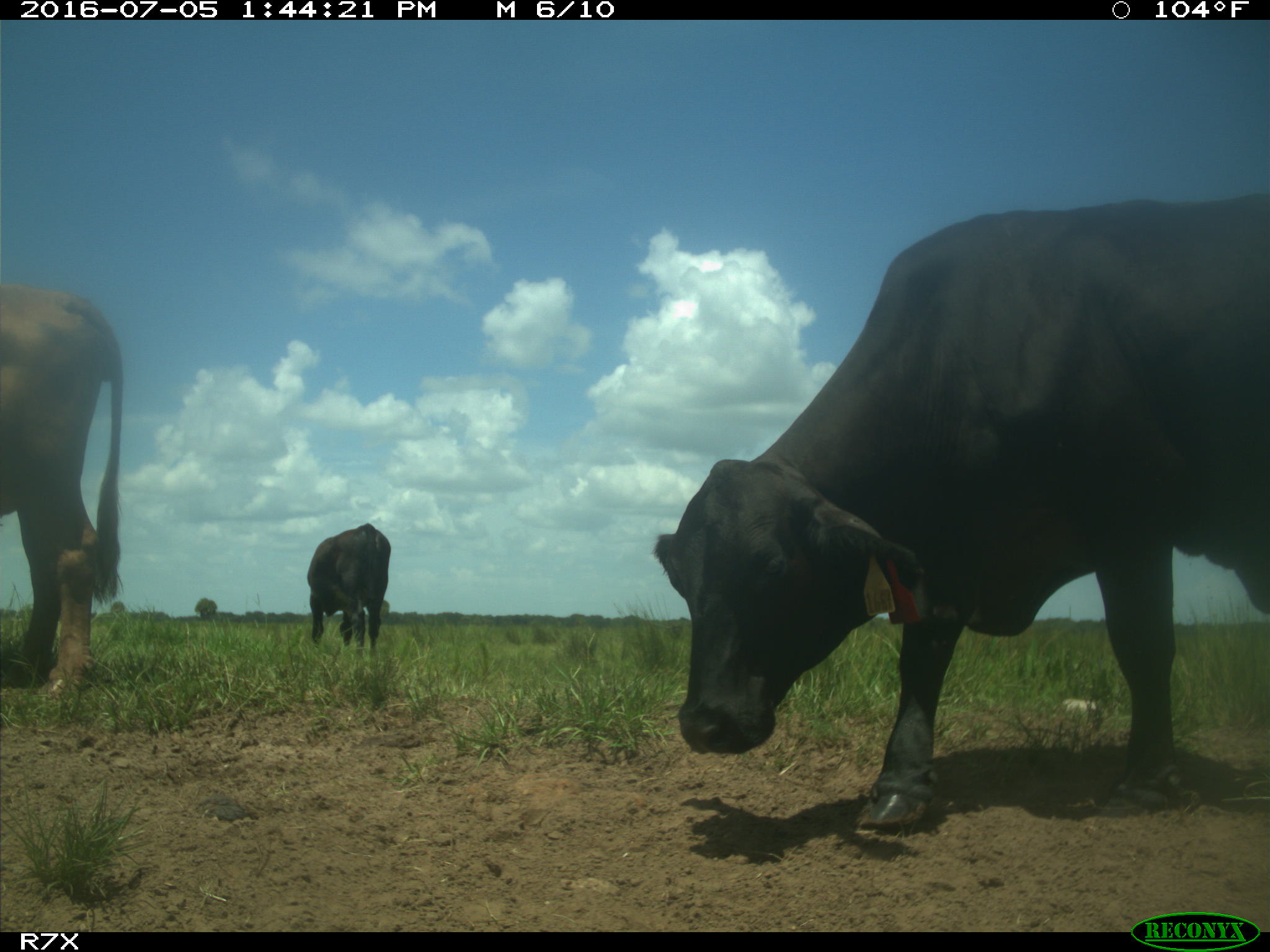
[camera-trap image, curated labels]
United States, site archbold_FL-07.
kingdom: Animalia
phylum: Chordata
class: Mammalia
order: Artiodactyla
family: Bovidae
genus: Bos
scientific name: Bos taurus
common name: domestic cow